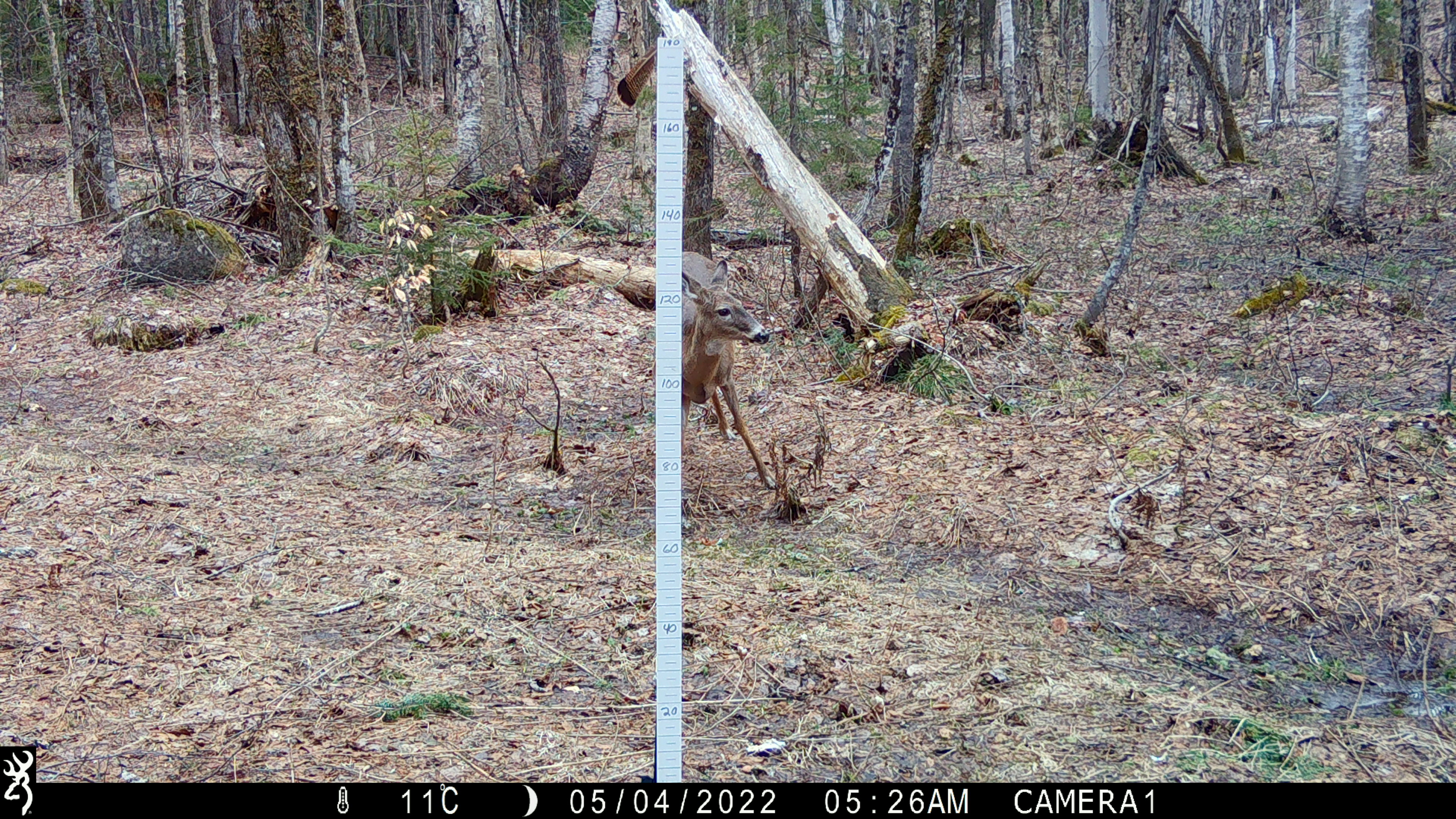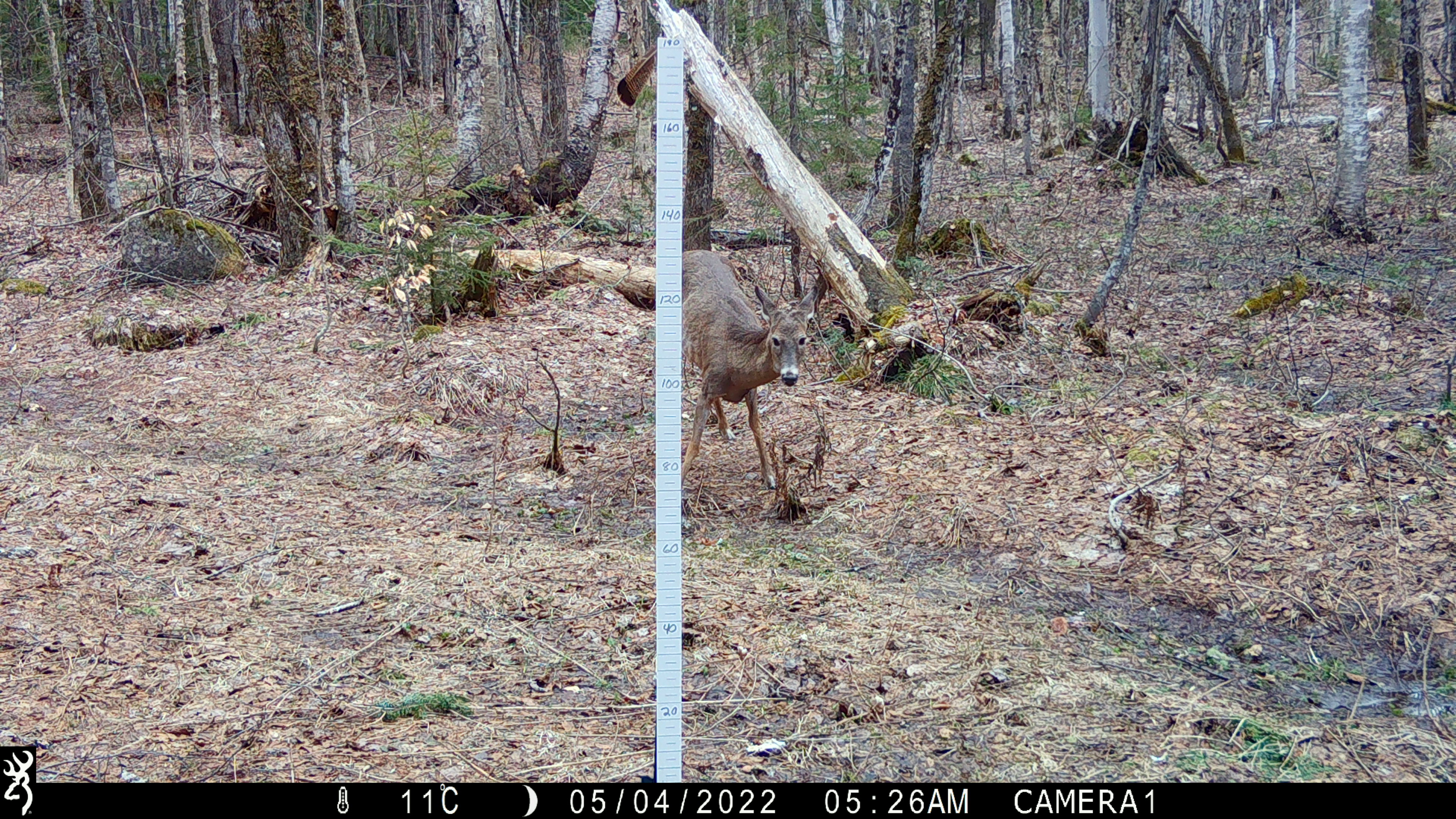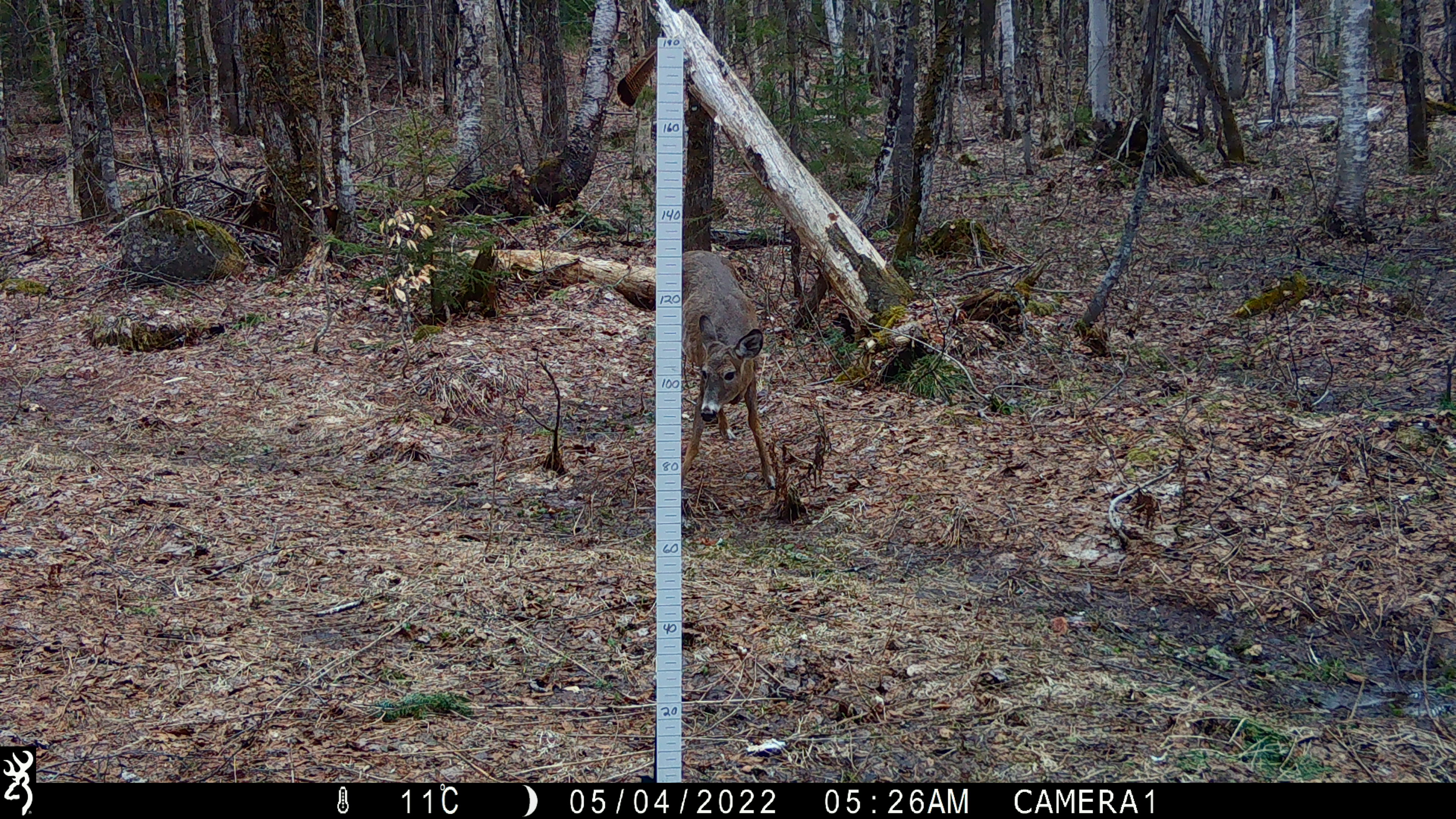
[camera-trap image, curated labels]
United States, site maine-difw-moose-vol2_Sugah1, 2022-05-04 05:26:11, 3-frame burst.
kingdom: Animalia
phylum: Chordata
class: Mammalia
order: Artiodactyla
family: Cervidae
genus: Odocoileus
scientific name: Odocoileus virginianus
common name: white-tailed deer